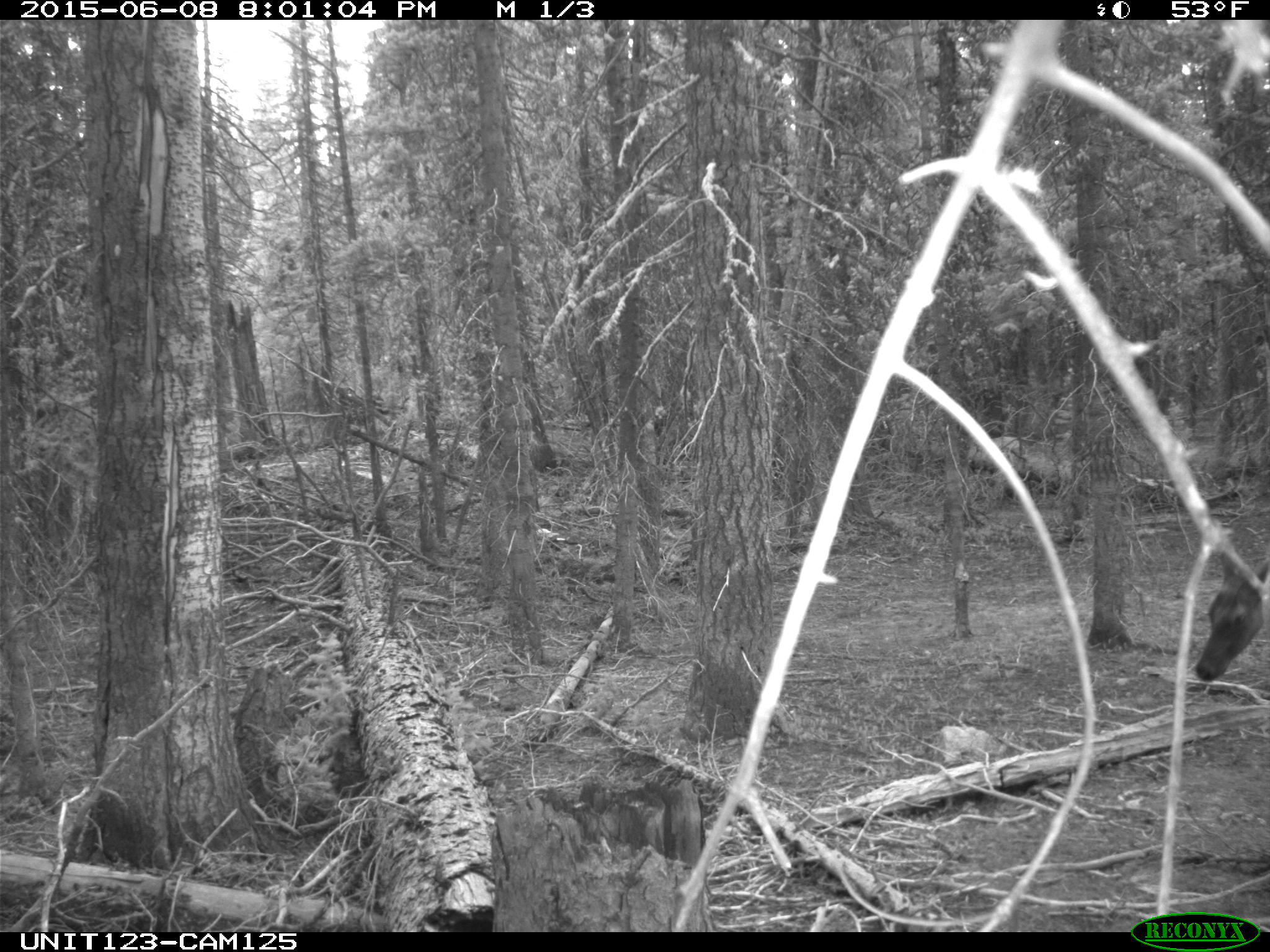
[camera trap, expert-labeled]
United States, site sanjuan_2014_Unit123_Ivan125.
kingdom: Animalia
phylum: Chordata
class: Mammalia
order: Artiodactyla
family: Cervidae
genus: Cervus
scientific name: Cervus elaphus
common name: red deer